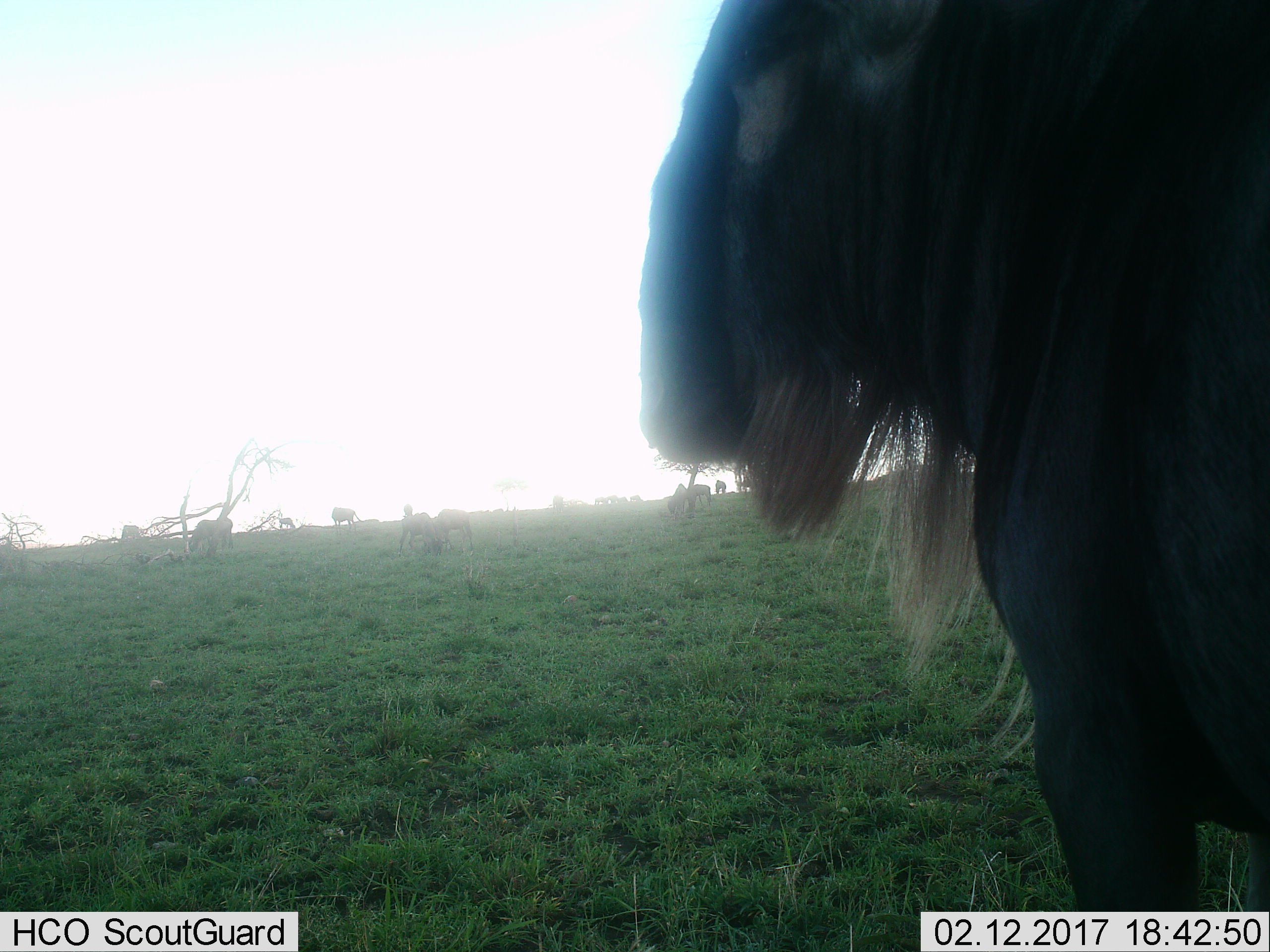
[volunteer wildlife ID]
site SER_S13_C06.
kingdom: Animalia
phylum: Chordata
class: Mammalia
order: Artiodactyla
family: Bovidae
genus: Connochaetes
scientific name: Connochaetes taurinus taurinus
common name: blue wildebeest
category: wildebeestblue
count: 11-50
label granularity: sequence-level